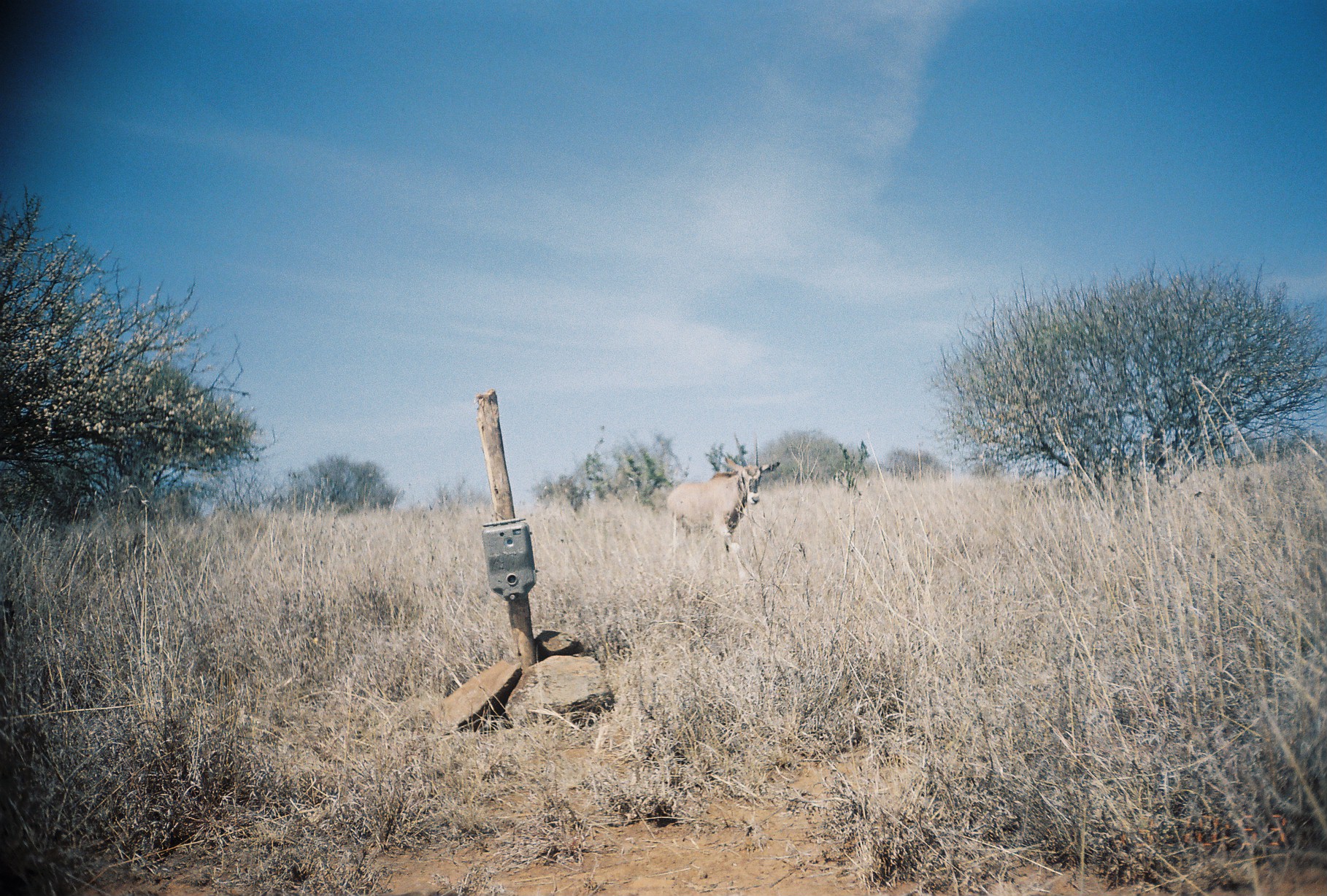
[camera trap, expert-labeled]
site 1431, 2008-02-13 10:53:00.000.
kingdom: Animalia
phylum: Chordata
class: Mammalia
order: Artiodactyla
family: Bovidae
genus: Oryx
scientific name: Oryx beisa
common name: east african oryx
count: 1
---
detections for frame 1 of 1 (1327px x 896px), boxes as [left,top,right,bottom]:
oryx beisa: [663,432,779,586]